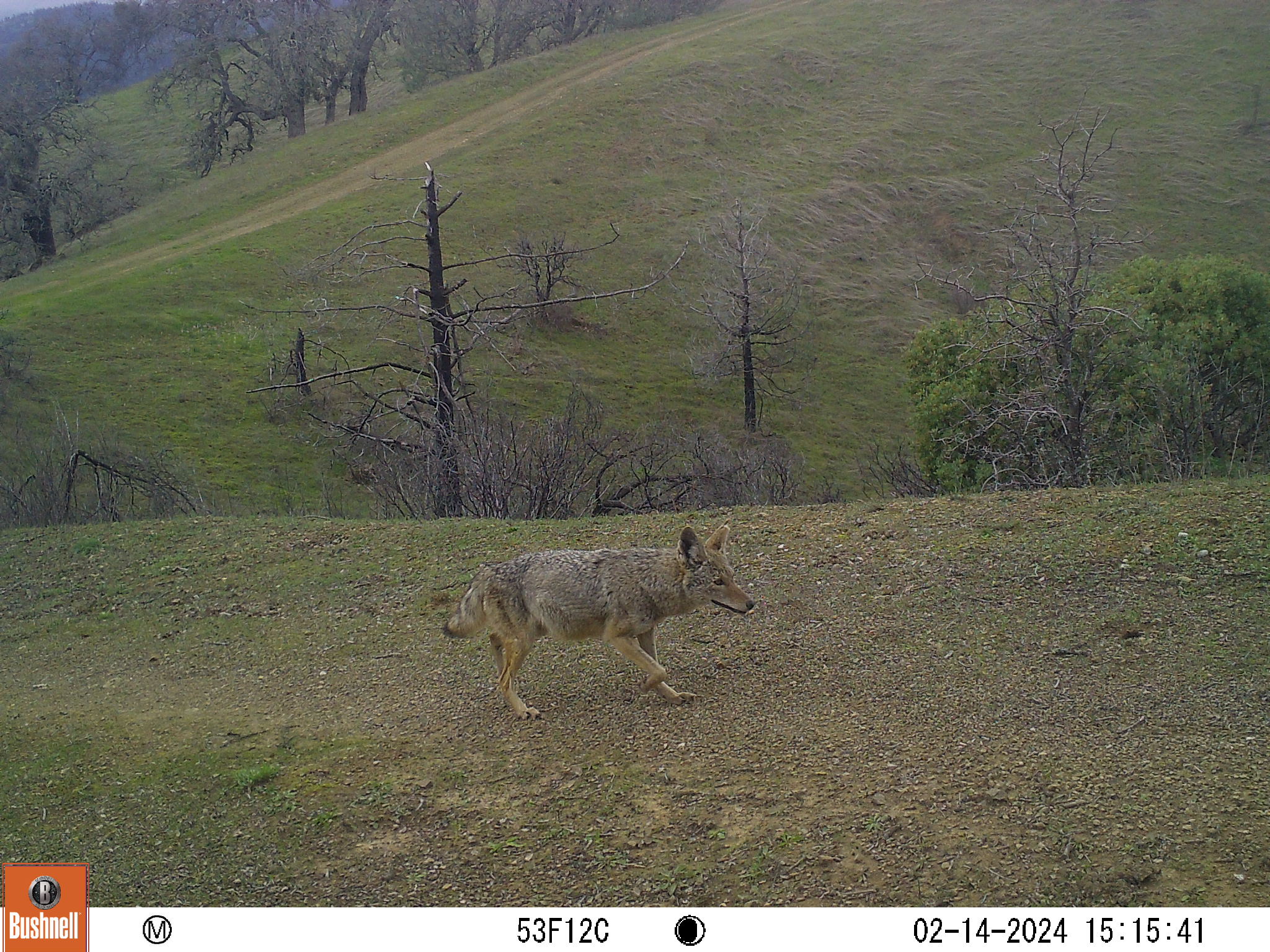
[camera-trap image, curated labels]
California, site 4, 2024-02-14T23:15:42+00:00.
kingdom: Animalia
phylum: Chordata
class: Mammalia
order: Carnivora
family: Canidae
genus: Canis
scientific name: Canis latrans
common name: coyote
Coyote (Canis latrans).